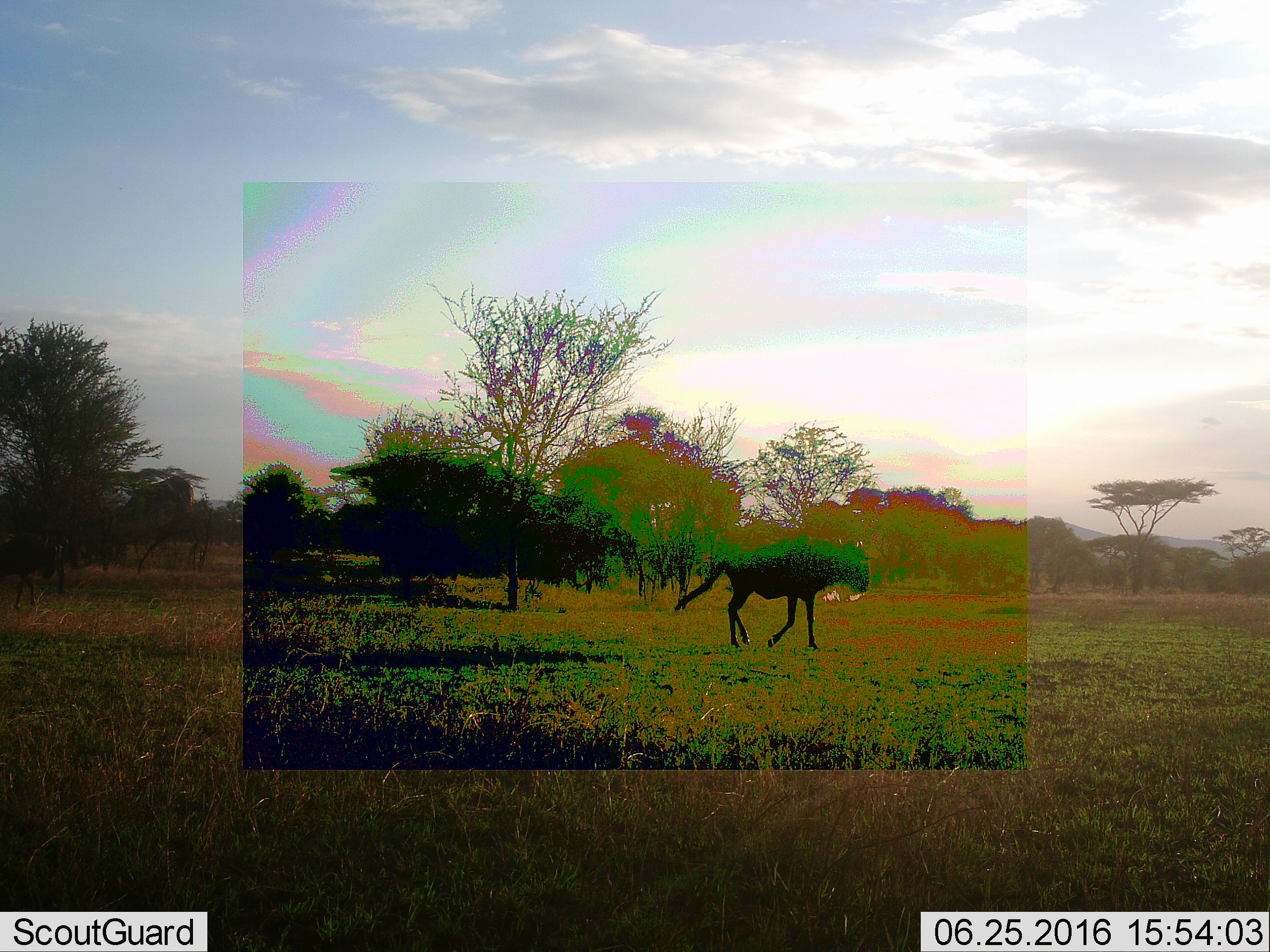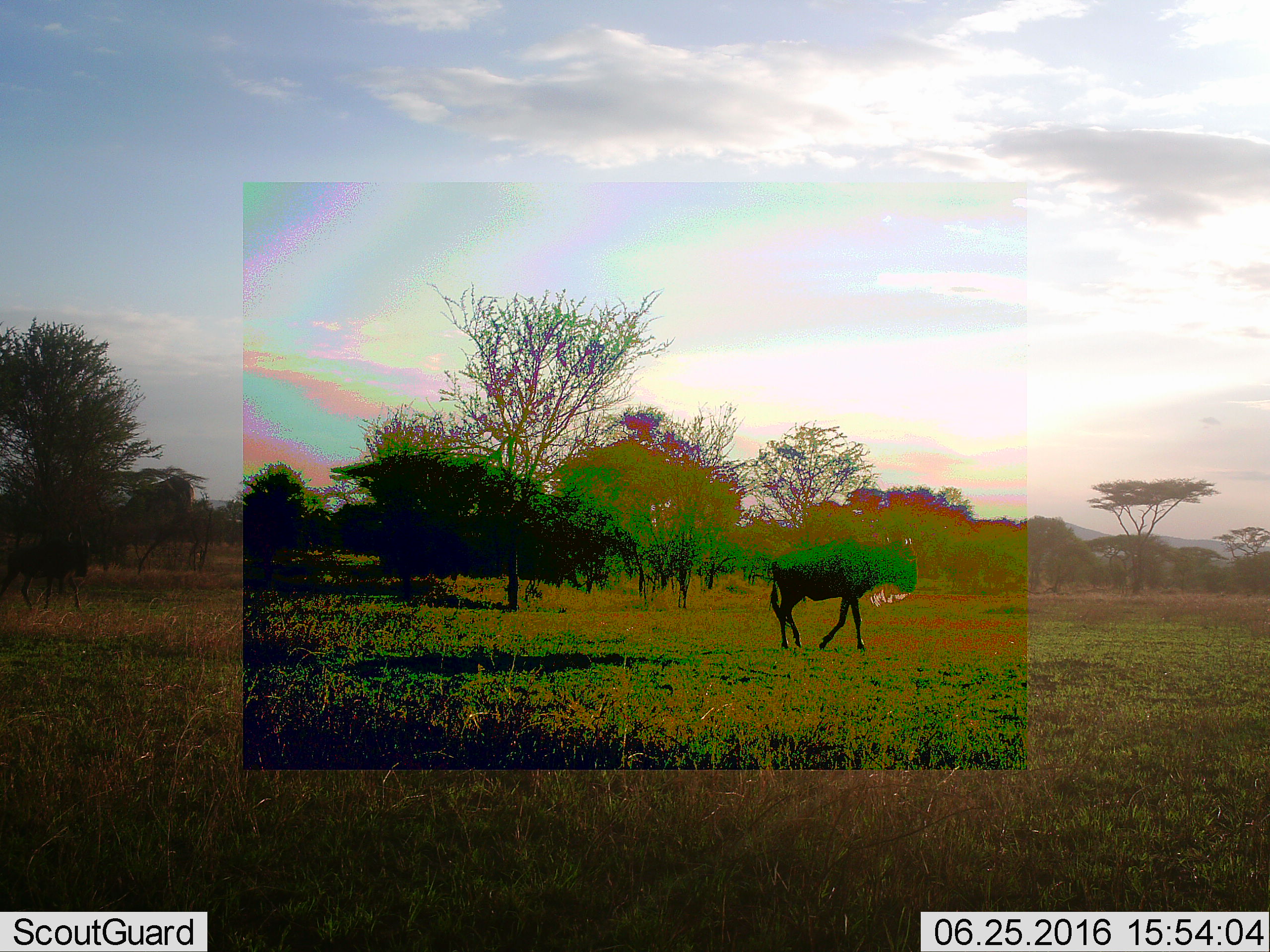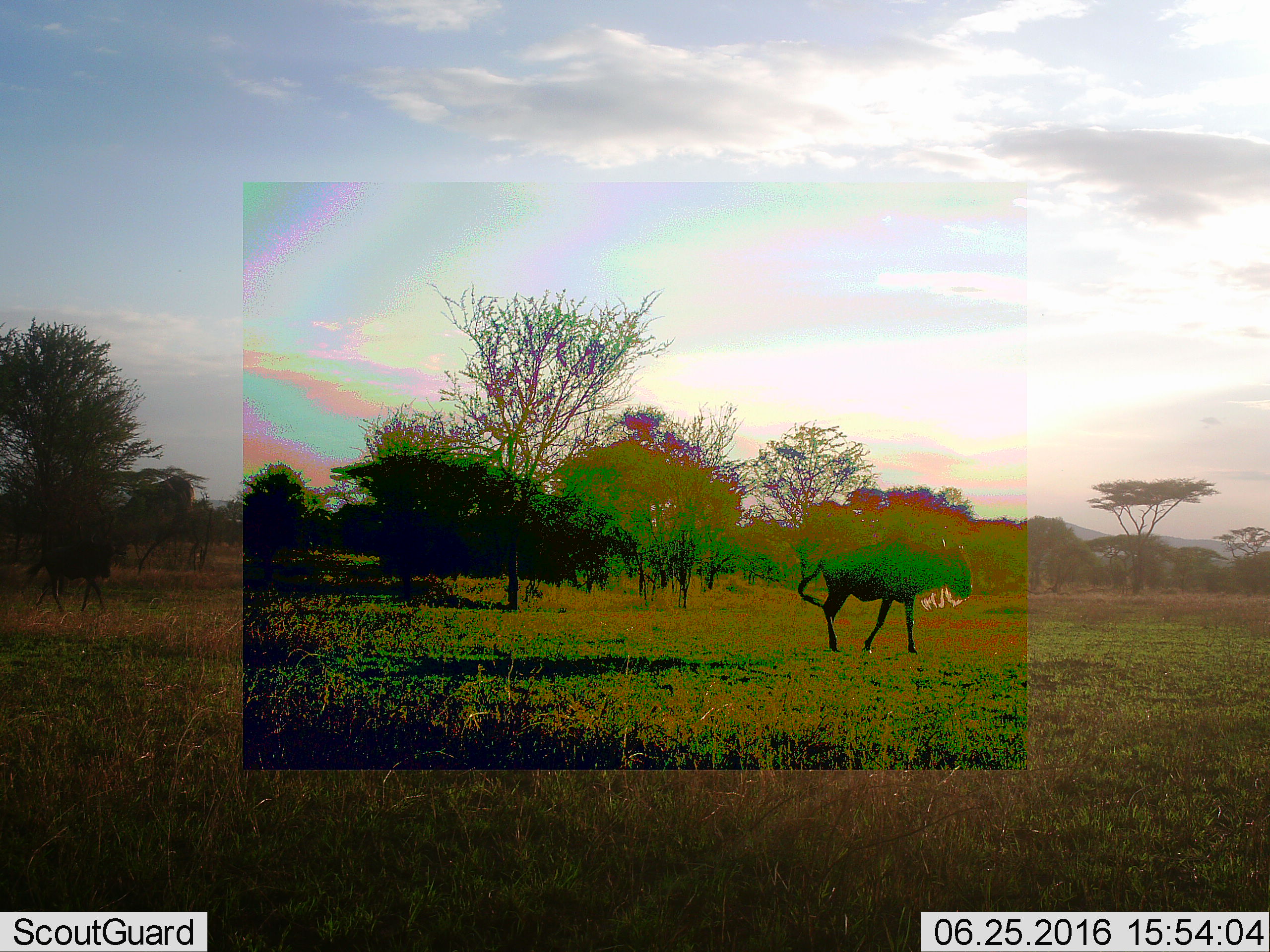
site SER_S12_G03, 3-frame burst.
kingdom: Animalia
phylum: Chordata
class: Mammalia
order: Artiodactyla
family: Bovidae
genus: Connochaetes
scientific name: Connochaetes taurinus taurinus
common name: blue wildebeest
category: wildebeestblue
Wildebeestblue (blue wildebeest) (Connochaetes taurinus taurinus), count 2. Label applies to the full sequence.